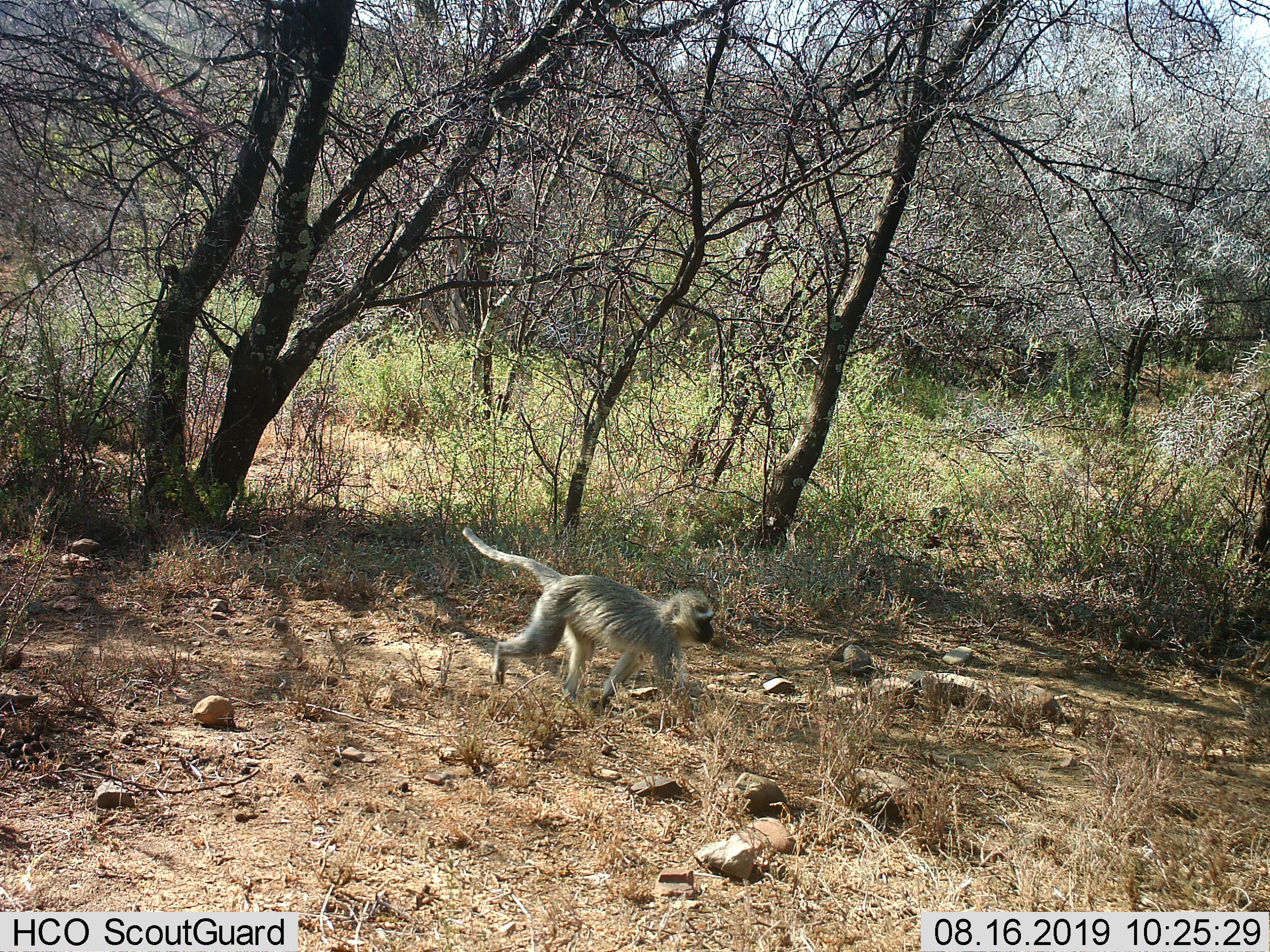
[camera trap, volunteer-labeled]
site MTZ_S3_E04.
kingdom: Animalia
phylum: Chordata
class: Mammalia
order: Primates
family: Cercopithecidae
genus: Chlorocebus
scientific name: Chlorocebus pygerythrus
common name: vervet monkey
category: monkeyvervet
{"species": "monkeyvervet (vervet monkey) (Chlorocebus pygerythrus)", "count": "1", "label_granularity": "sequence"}